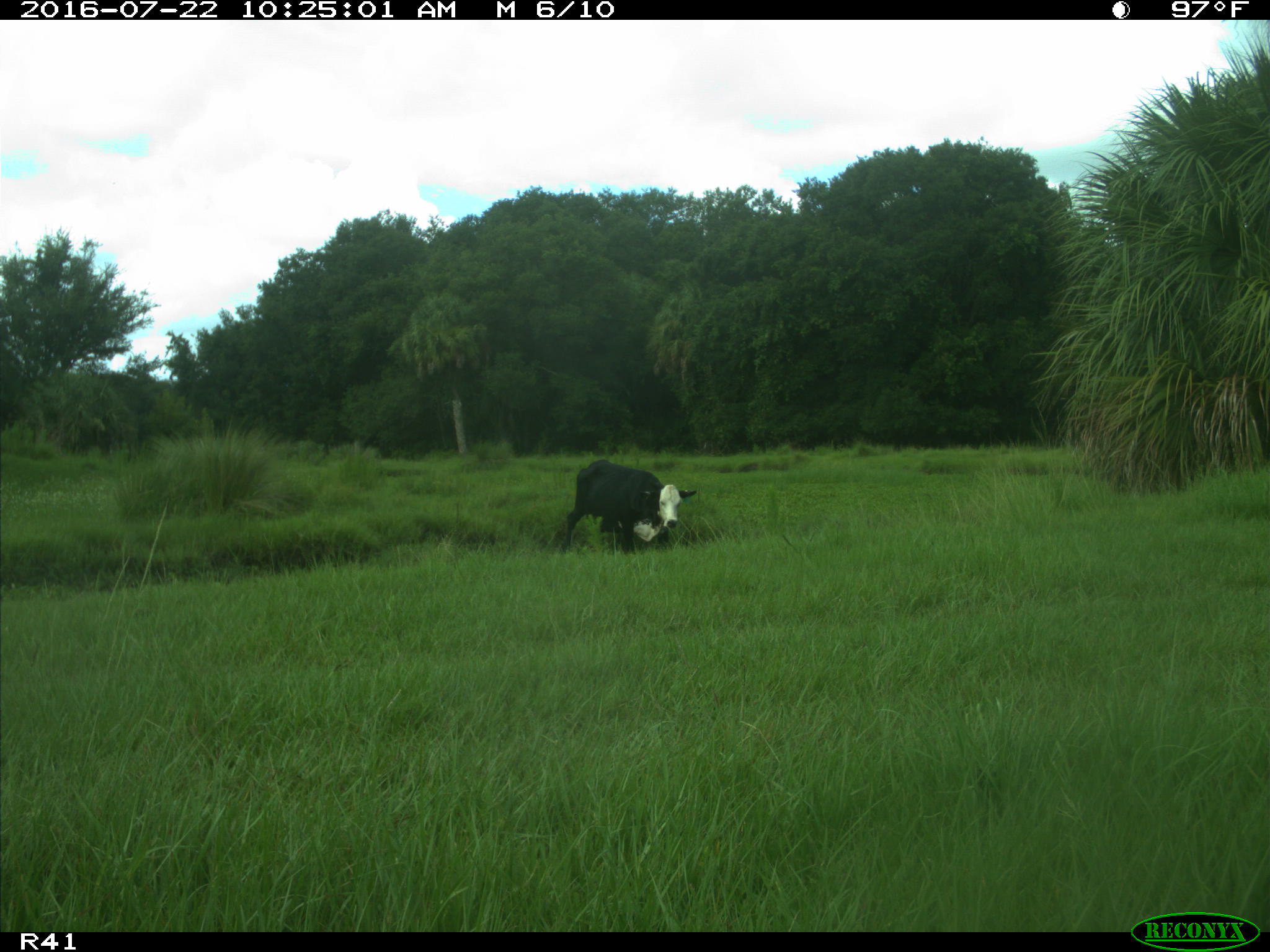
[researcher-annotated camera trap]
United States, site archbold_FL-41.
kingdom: Animalia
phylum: Chordata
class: Mammalia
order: Artiodactyla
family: Bovidae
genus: Bos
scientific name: Bos taurus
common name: domestic cow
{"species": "Bos taurus (domestic cow)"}